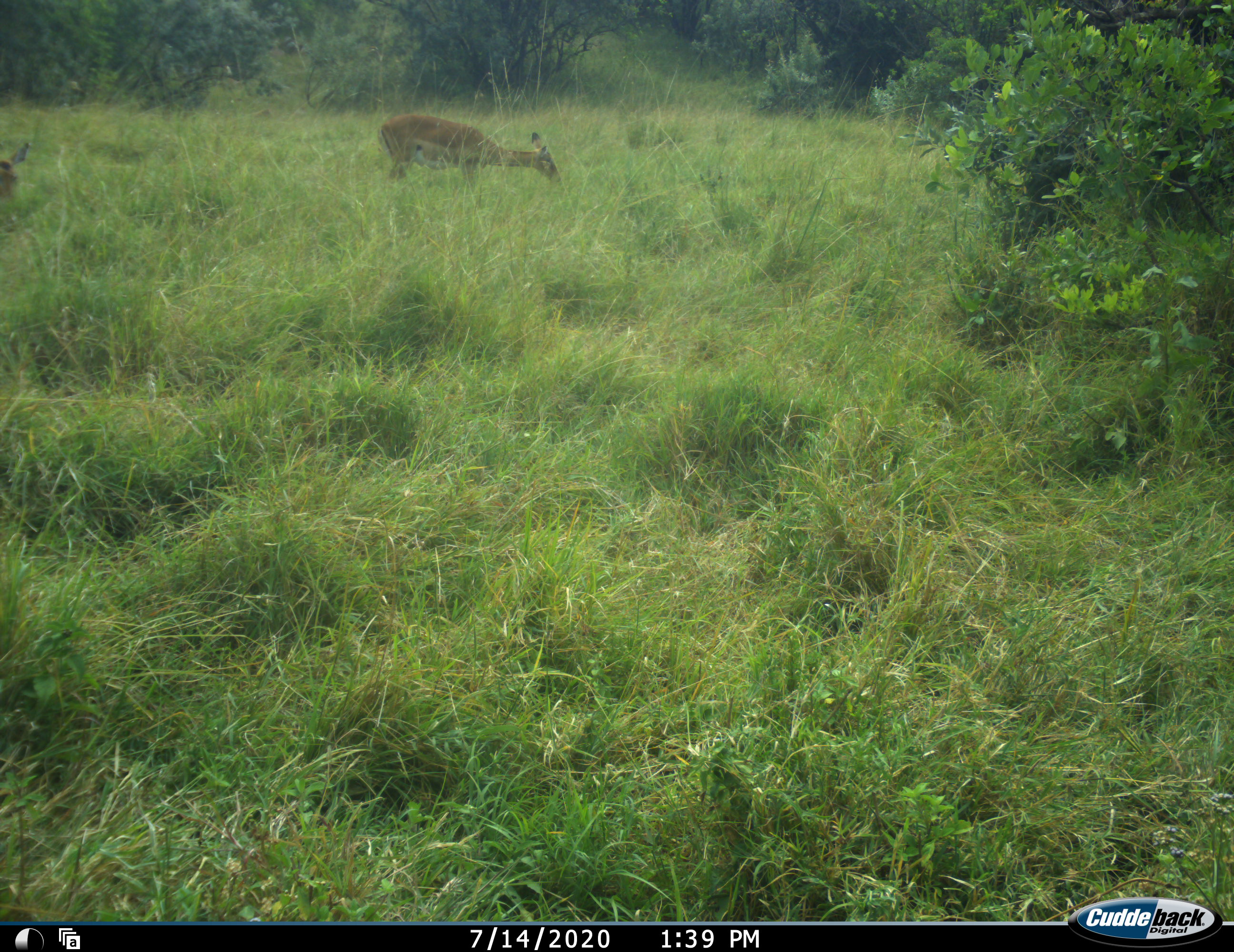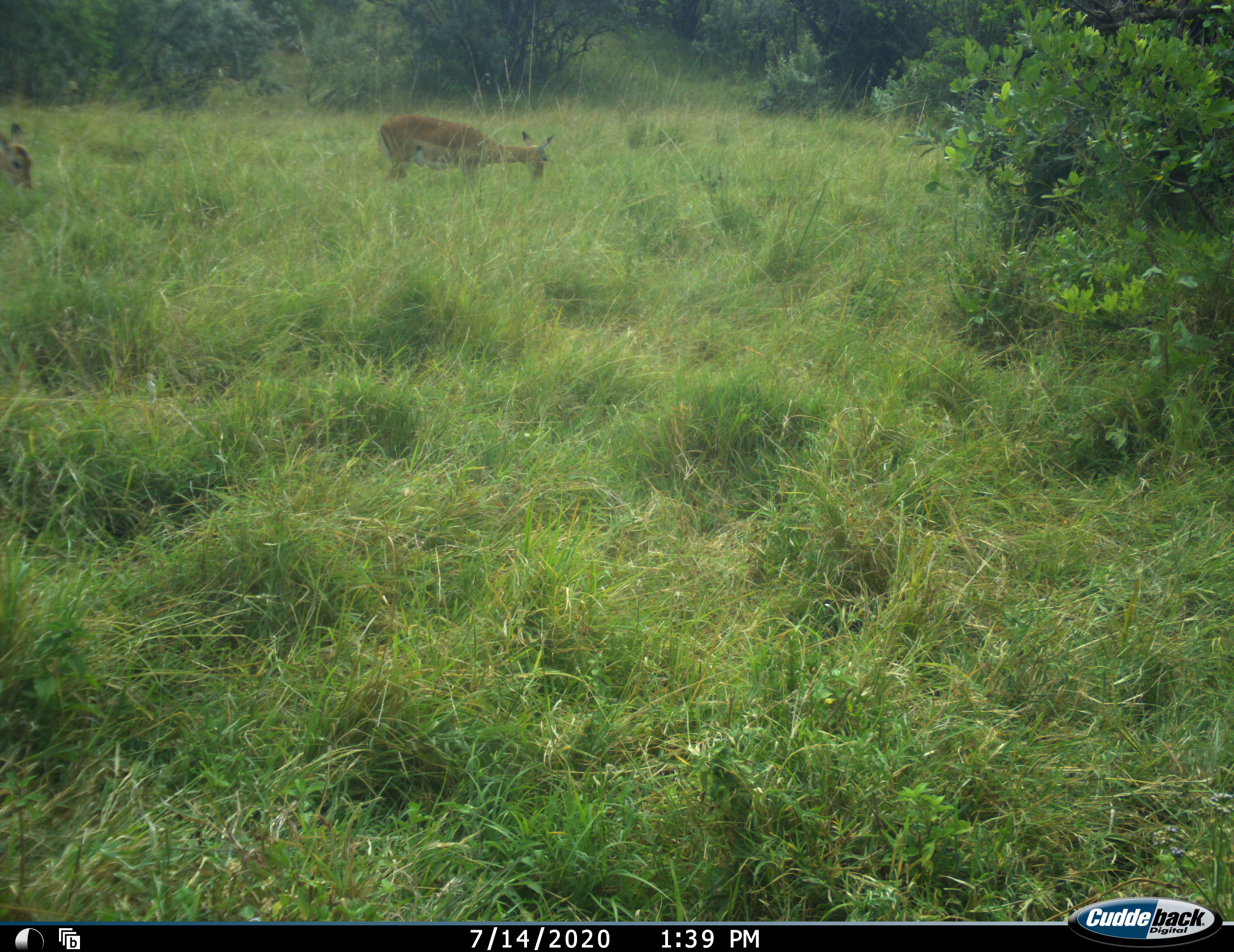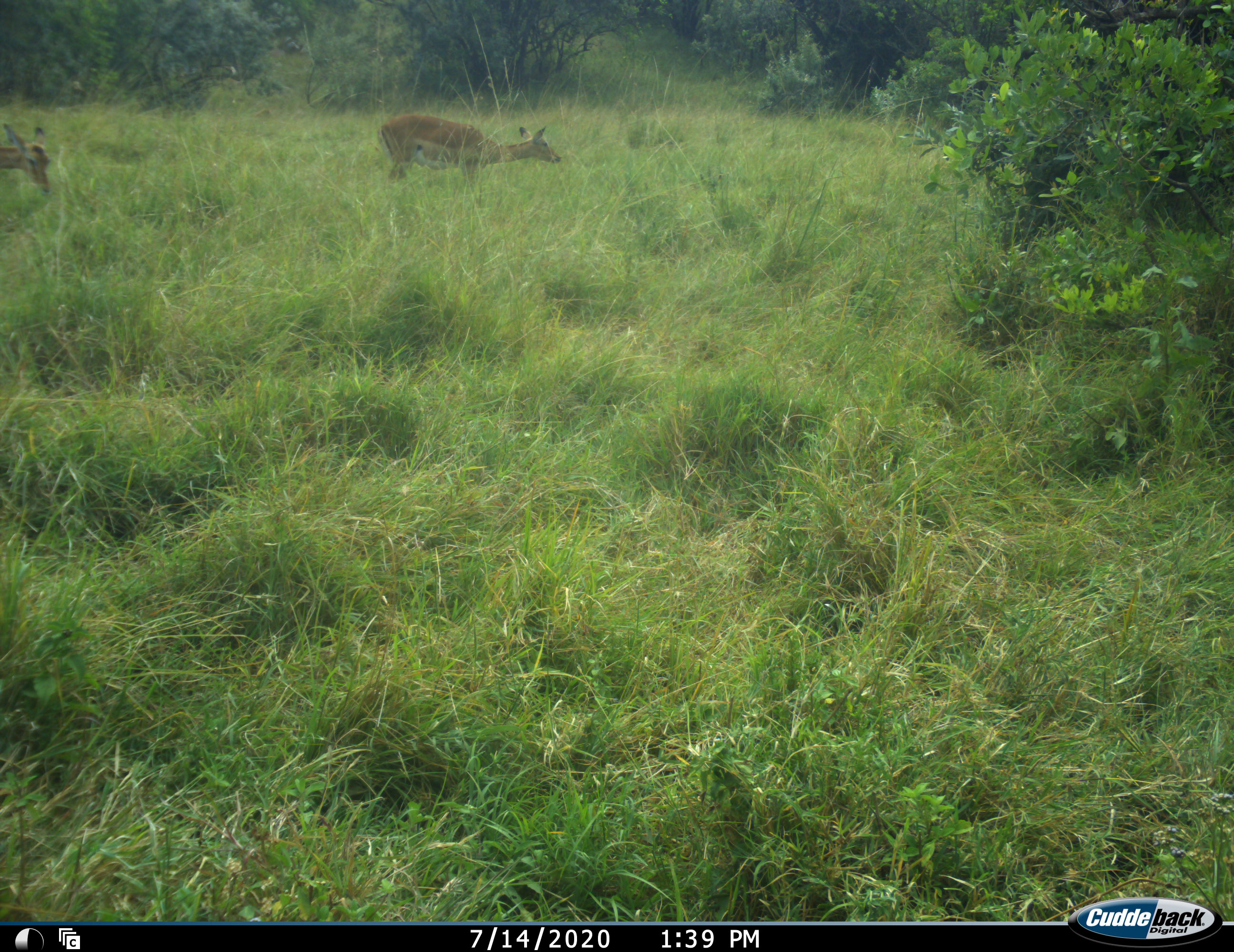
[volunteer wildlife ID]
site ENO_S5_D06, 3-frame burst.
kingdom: Animalia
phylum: Chordata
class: Mammalia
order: Artiodactyla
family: Bovidae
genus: Aepyceros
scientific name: Aepyceros melampus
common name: impala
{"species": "impala (Aepyceros melampus)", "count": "2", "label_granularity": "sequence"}